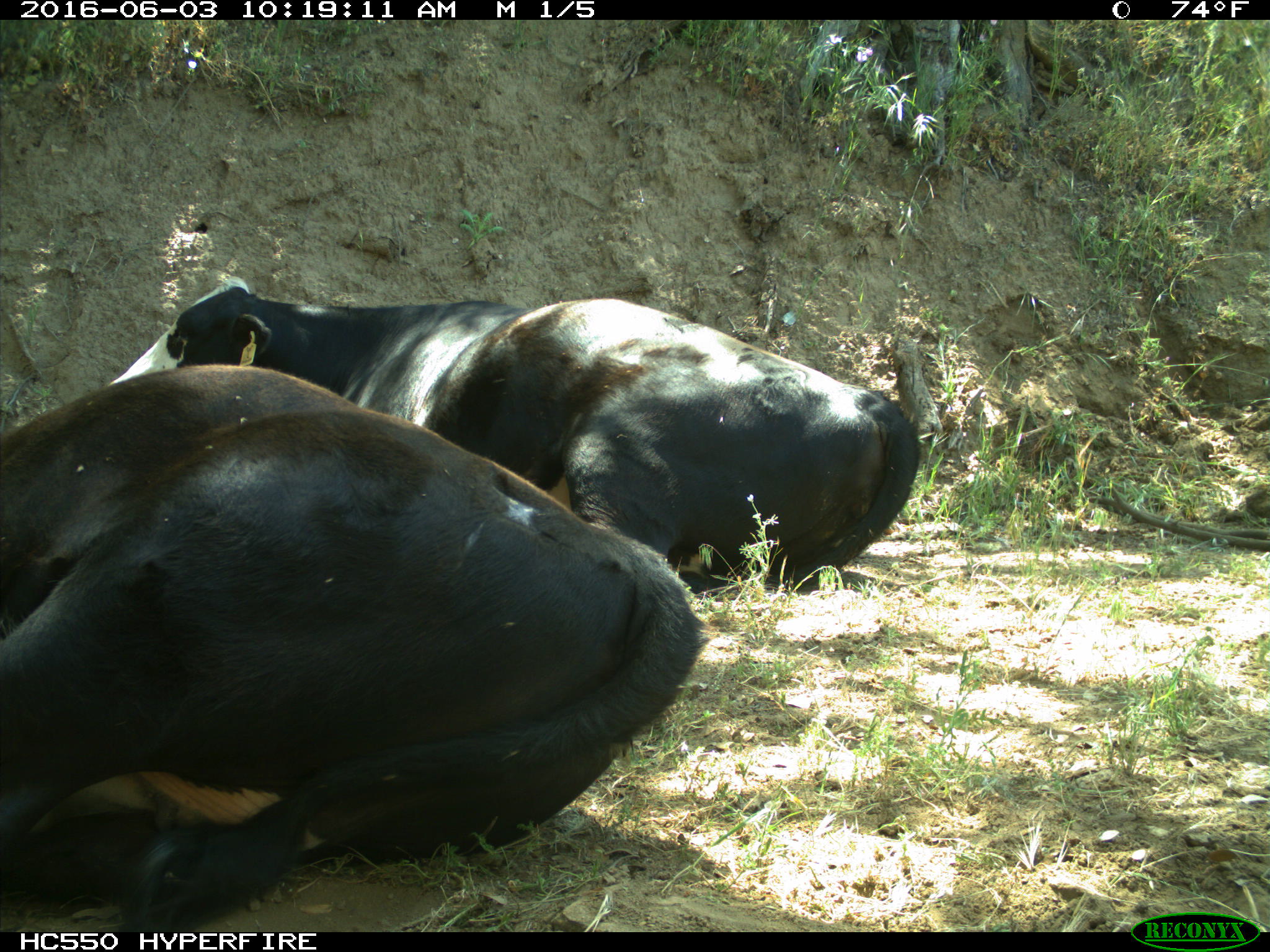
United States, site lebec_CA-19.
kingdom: Animalia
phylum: Chordata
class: Mammalia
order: Artiodactyla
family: Bovidae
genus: Bos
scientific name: Bos taurus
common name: domestic cow